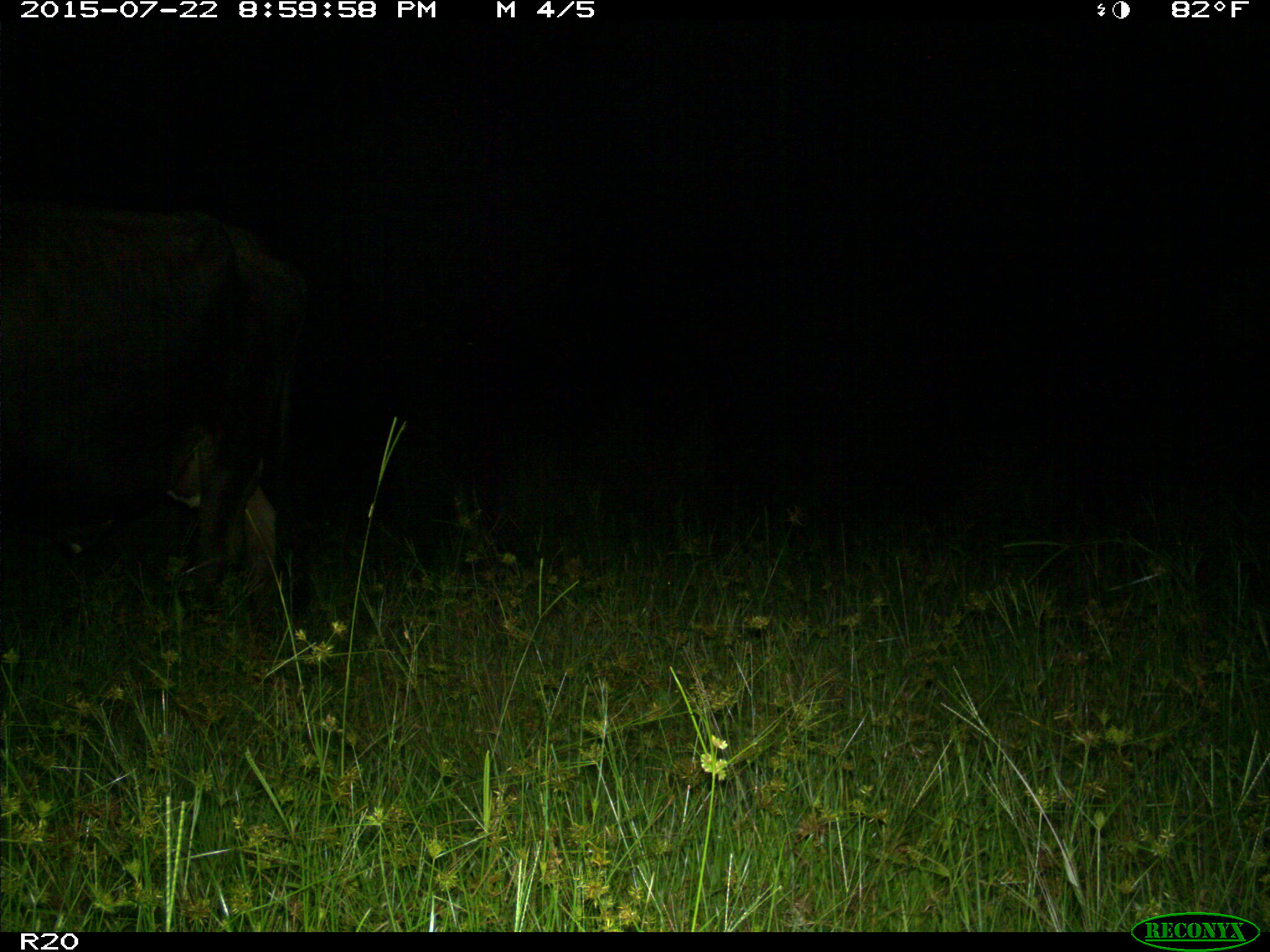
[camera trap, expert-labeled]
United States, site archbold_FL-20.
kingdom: Animalia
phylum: Chordata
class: Mammalia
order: Artiodactyla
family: Bovidae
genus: Bos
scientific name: Bos taurus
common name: domestic cow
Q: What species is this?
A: Bos taurus (domestic cow).